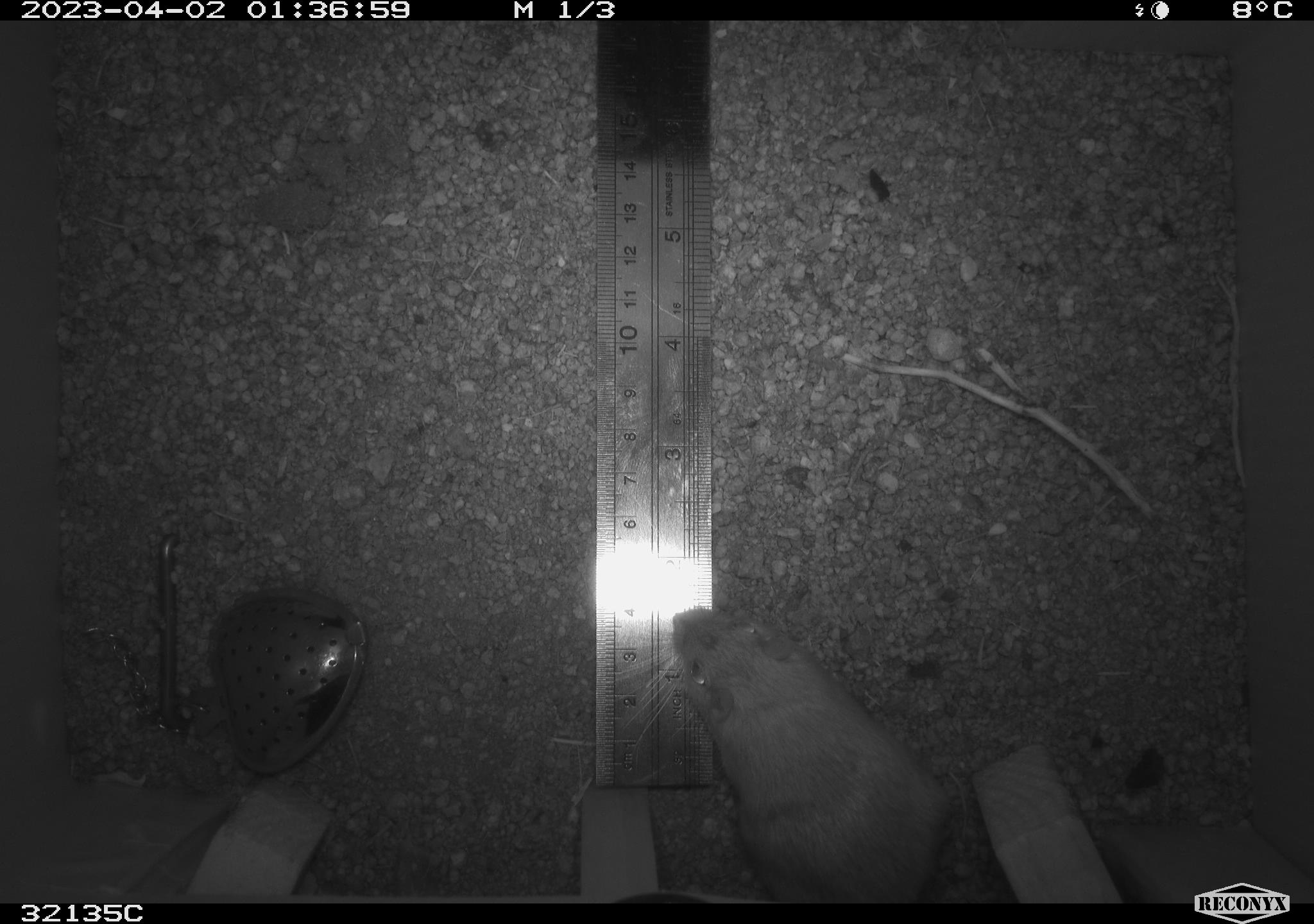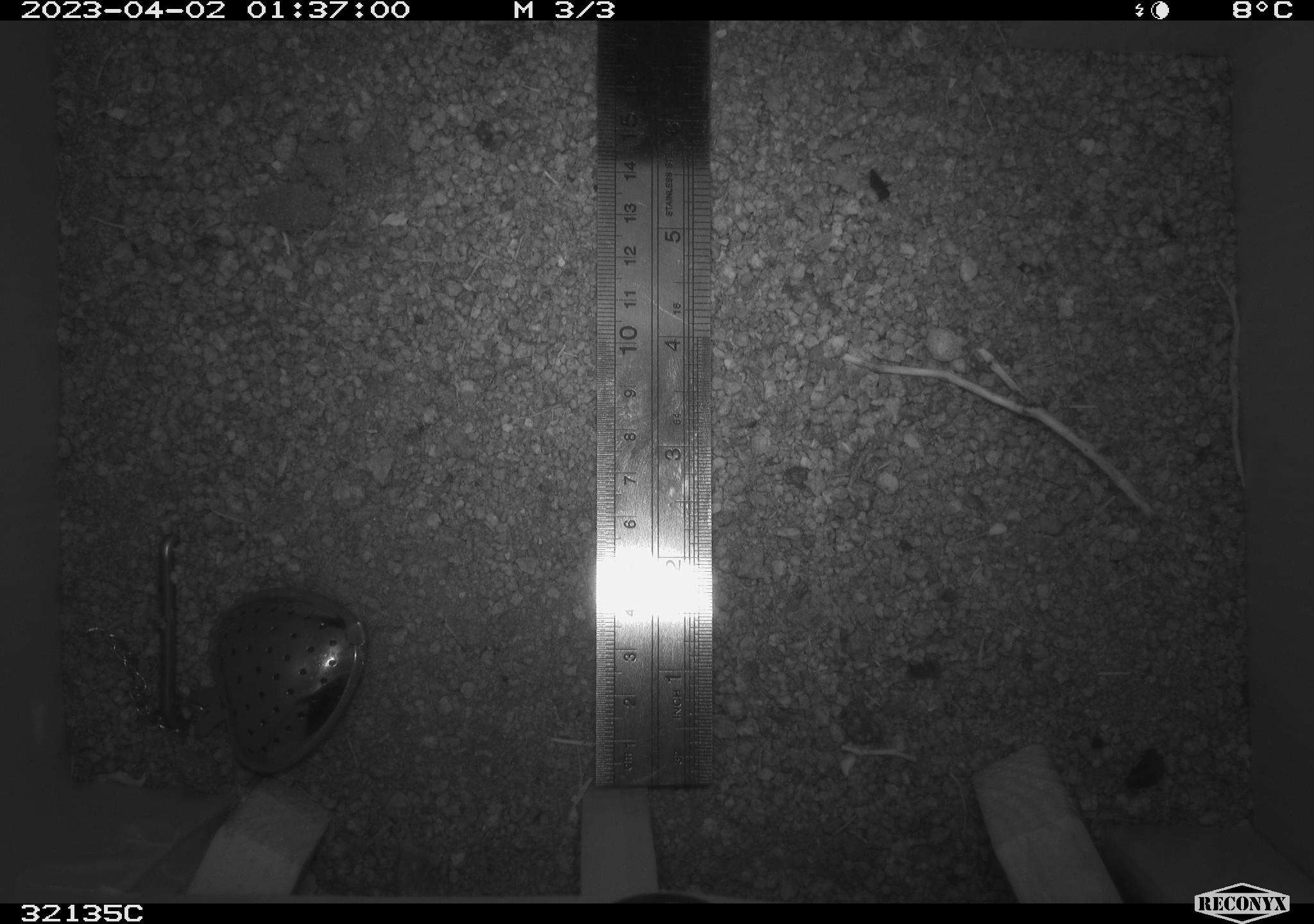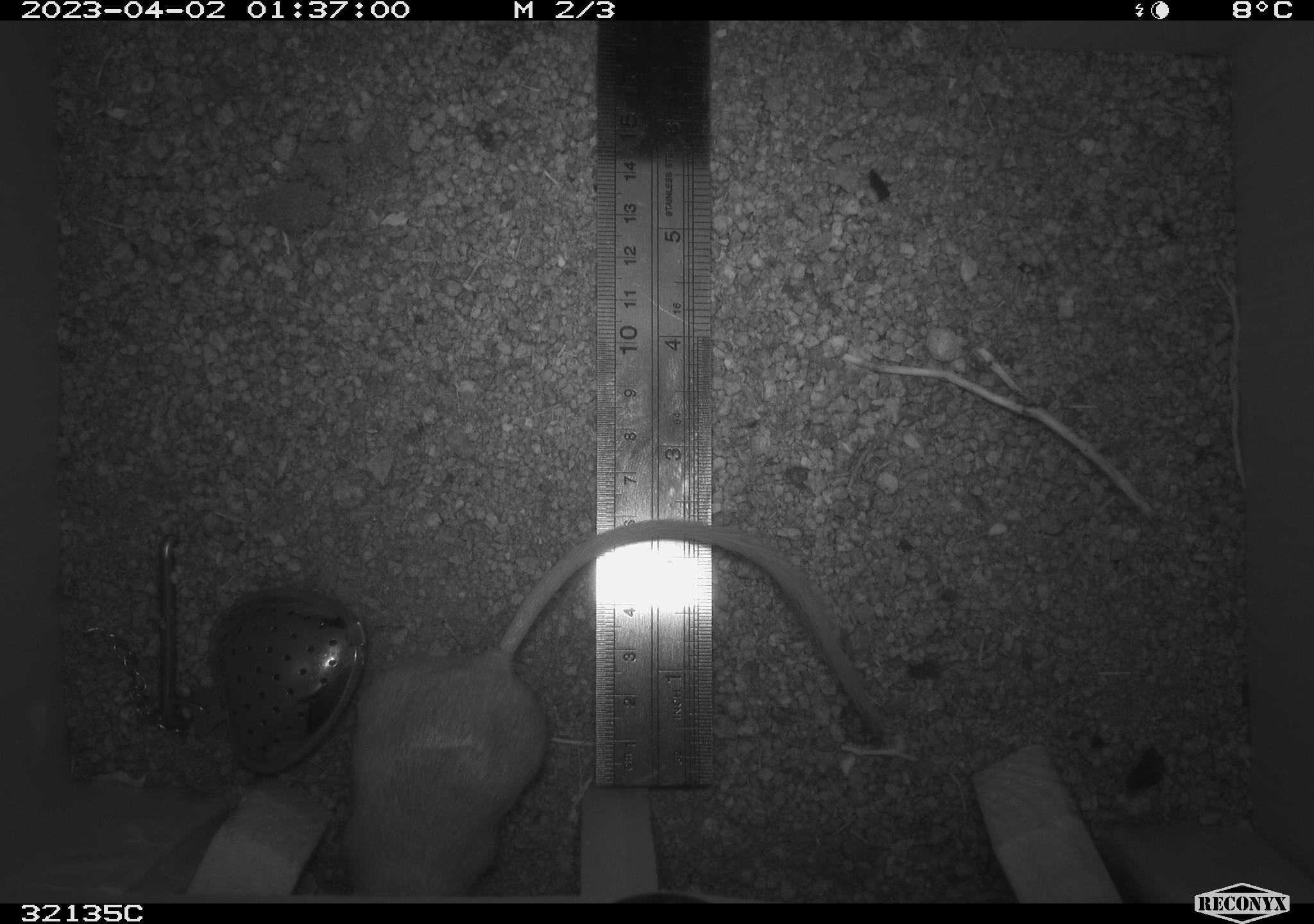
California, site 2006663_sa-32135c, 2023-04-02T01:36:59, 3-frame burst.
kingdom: Animalia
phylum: Chordata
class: Mammalia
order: Rodentia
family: Heteromyidae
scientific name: Heteromyidae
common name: kangaroo rats and pocket mice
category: heteromyidae family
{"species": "heteromyidae family (kangaroo rats and pocket mice) (Heteromyidae)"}